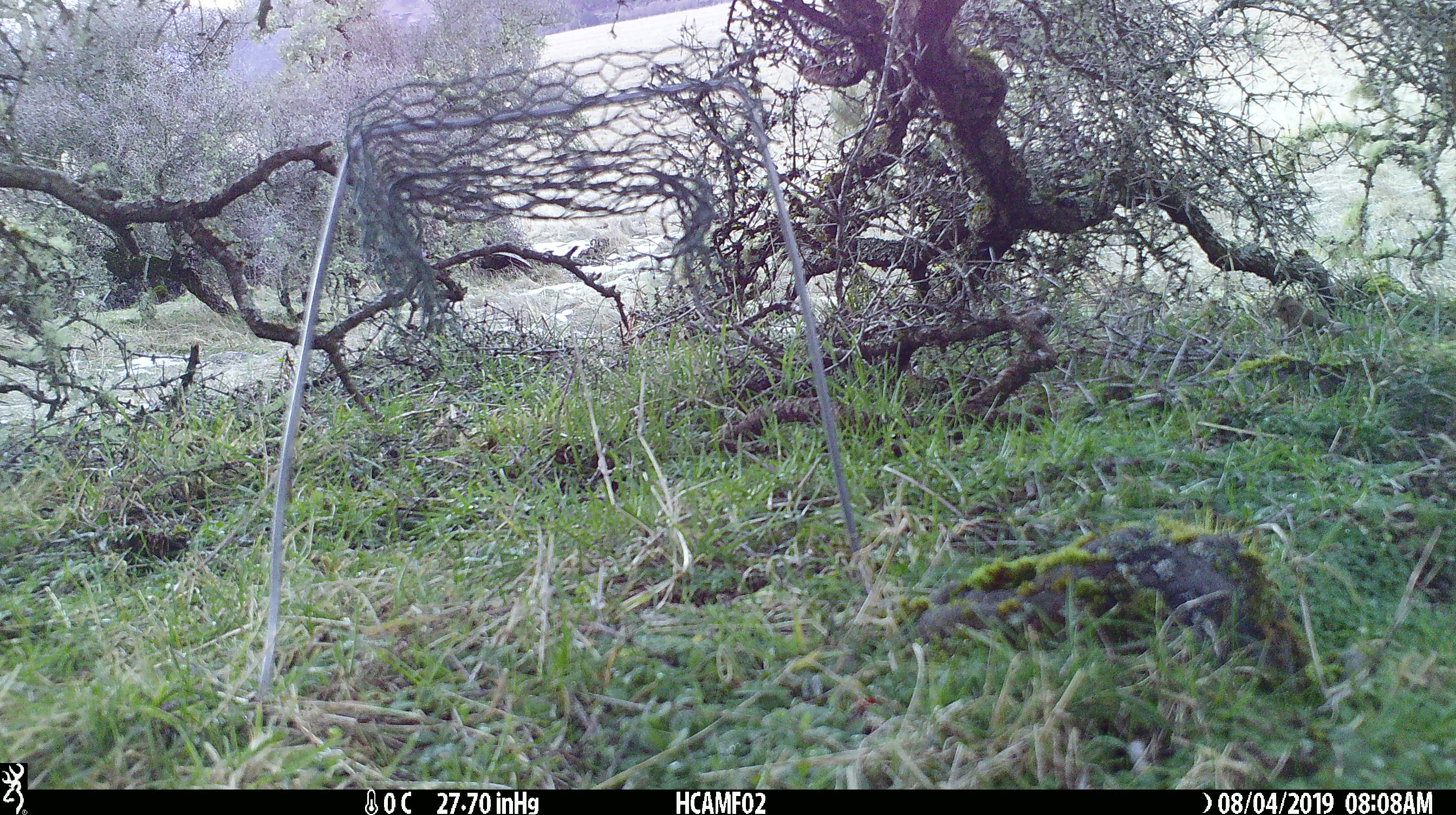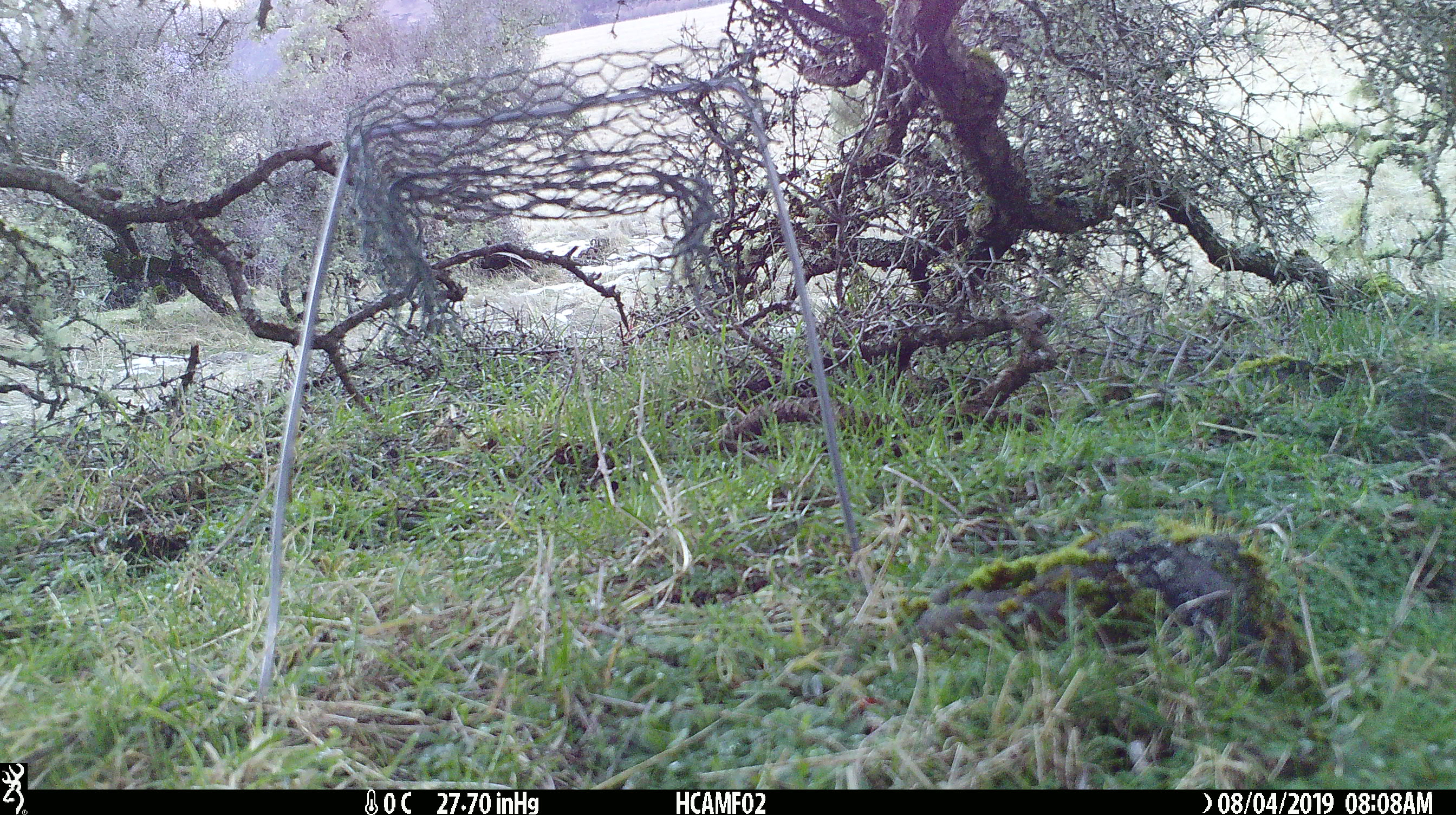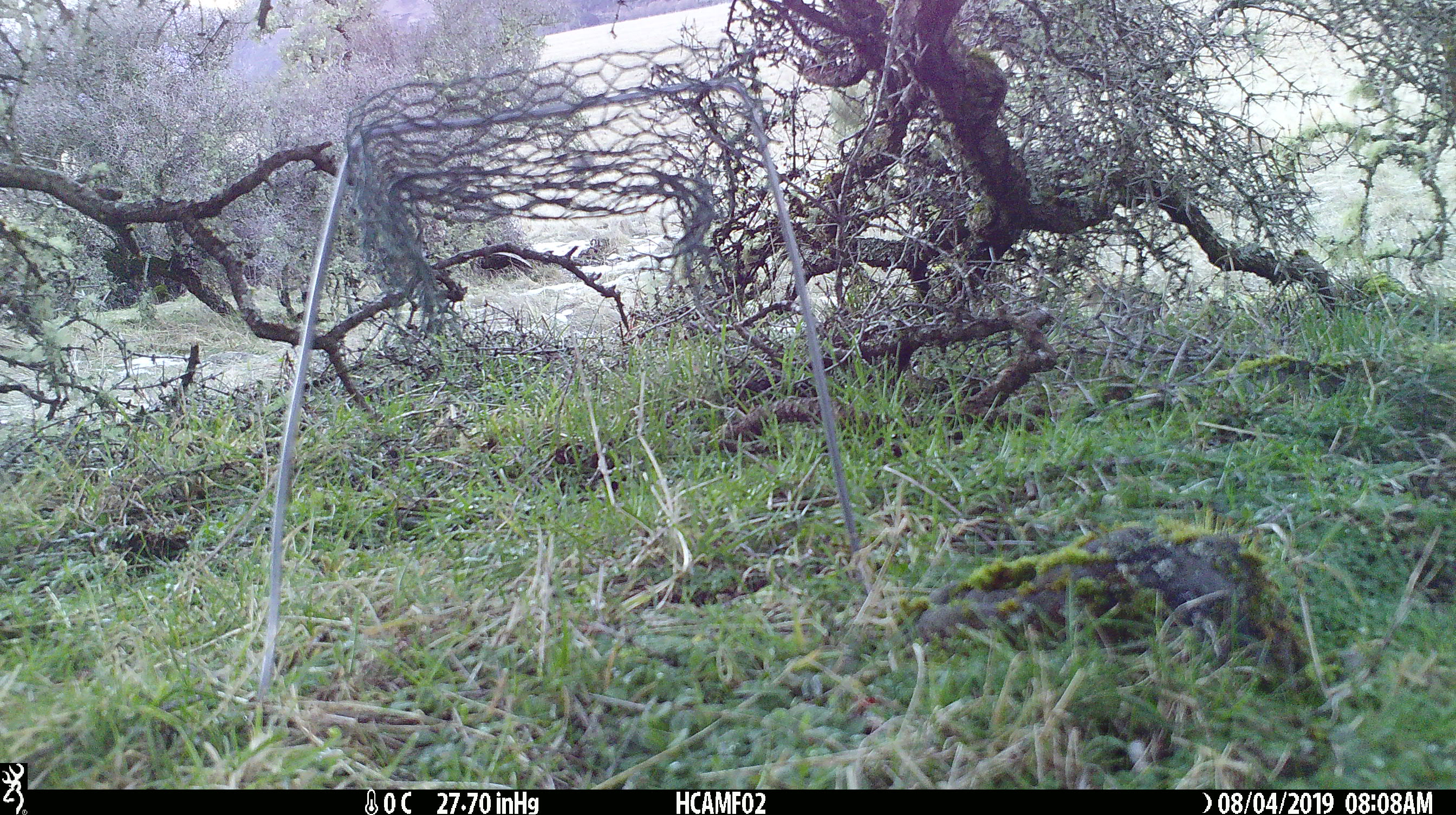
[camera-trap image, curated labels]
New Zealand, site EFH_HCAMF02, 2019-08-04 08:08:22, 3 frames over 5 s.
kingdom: Animalia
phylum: Chordata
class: Aves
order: Passeriformes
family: Fringillidae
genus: Chloris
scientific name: Chloris chloris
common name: greenfinch